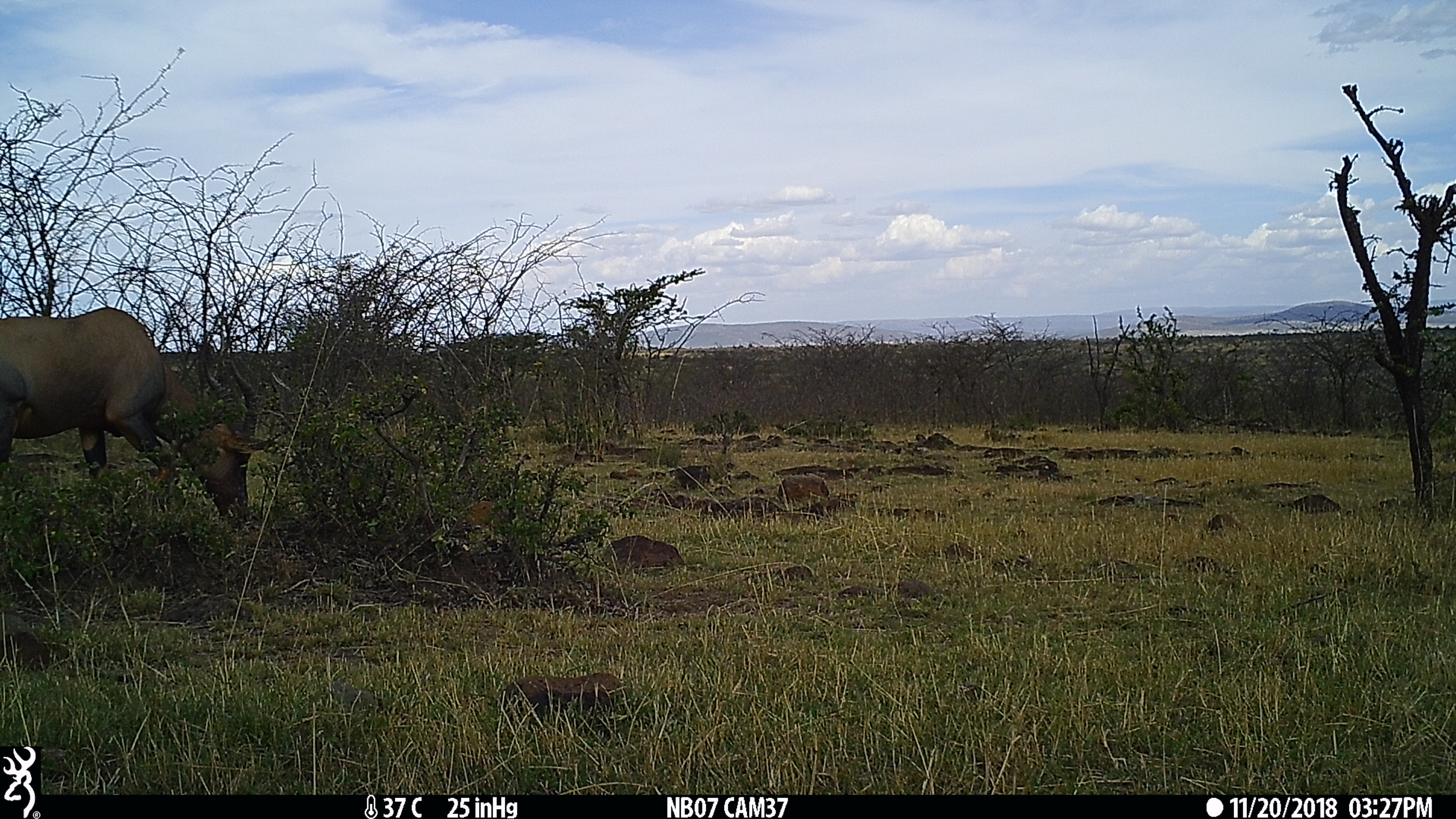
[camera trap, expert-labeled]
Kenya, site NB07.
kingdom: Animalia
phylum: Chordata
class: Mammalia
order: Artiodactyla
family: Bovidae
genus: Damaliscus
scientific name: Damaliscus lunatus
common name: topi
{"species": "topi (Damaliscus lunatus)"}